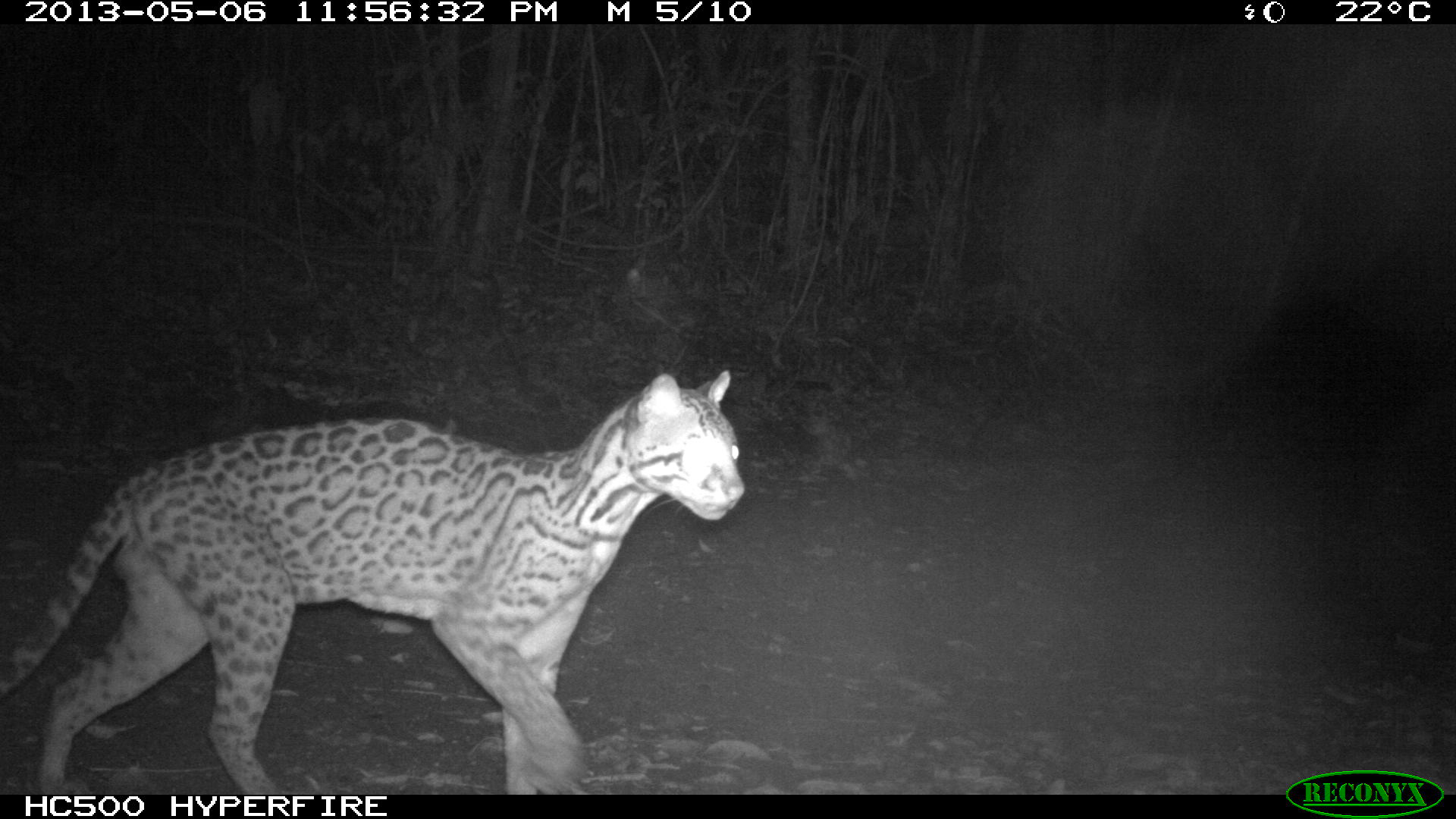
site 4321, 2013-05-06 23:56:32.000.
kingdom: Animalia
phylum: Chordata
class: Mammalia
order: Carnivora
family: Felidae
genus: Leopardus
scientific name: Leopardus pardalis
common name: ocelot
Leopardus pardalis (ocelot), count 1, sex male.